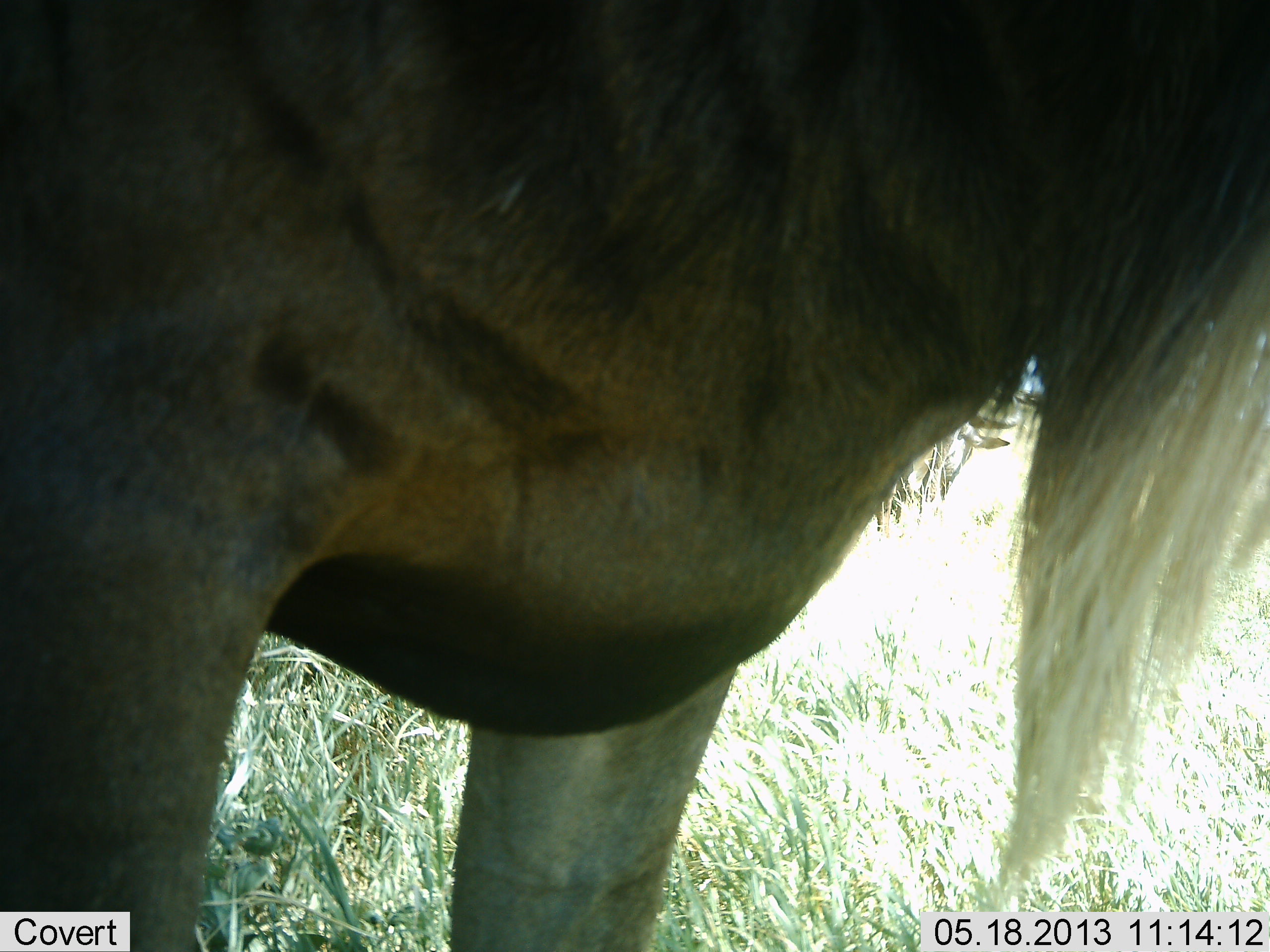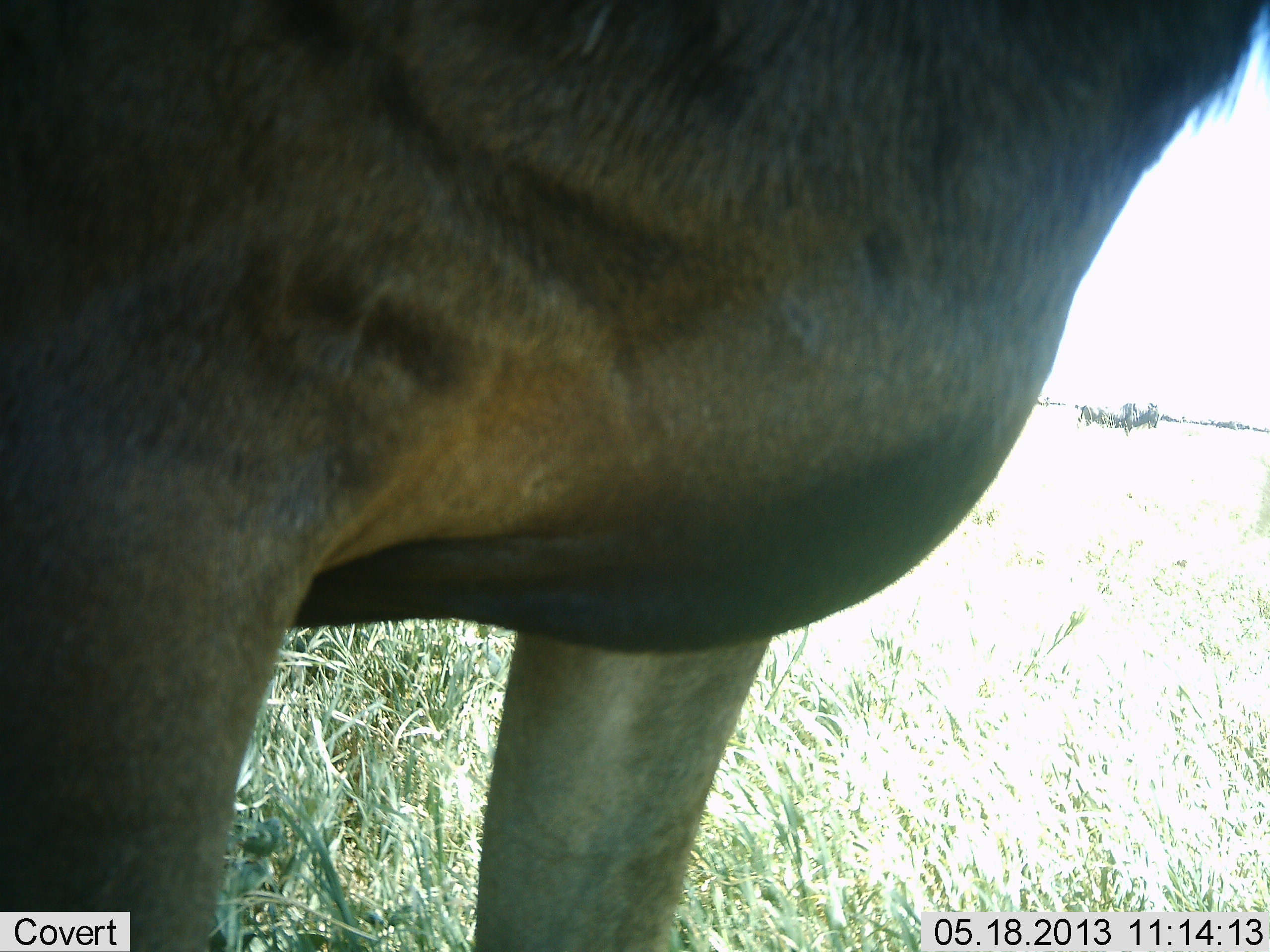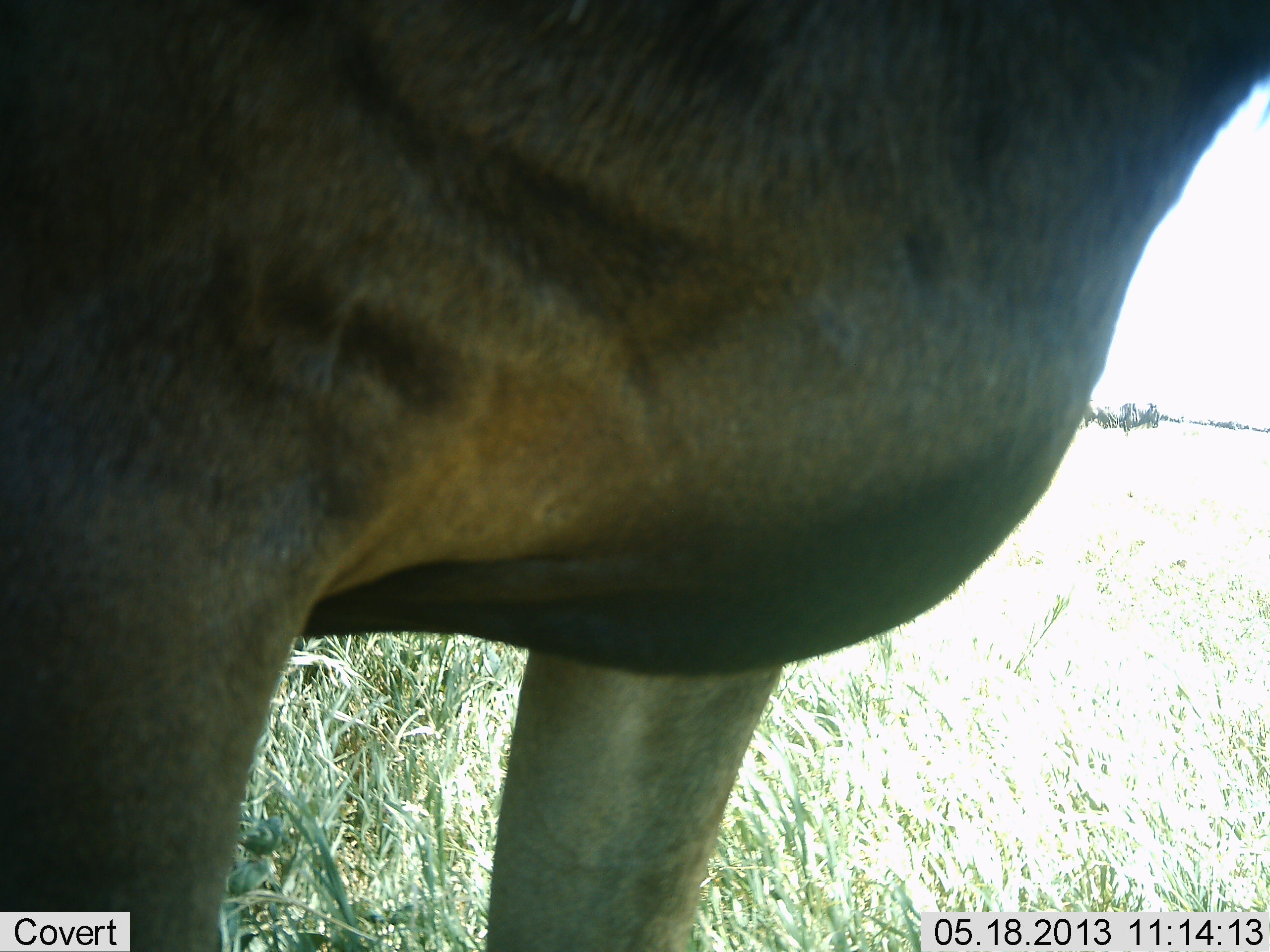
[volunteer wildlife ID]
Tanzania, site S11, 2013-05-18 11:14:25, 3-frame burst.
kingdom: Animalia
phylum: Chordata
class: Mammalia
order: Artiodactyla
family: Bovidae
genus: Connochaetes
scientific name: Connochaetes taurinus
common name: blue wildebeest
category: wildebeest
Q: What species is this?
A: Wildebeest (blue wildebeest) (Connochaetes taurinus).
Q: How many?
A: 1.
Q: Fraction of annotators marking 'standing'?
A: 100%.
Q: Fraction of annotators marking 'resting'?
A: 0%.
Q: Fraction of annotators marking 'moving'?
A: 0%.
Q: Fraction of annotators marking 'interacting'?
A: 20%.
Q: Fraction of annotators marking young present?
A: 0%.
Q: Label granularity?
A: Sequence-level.